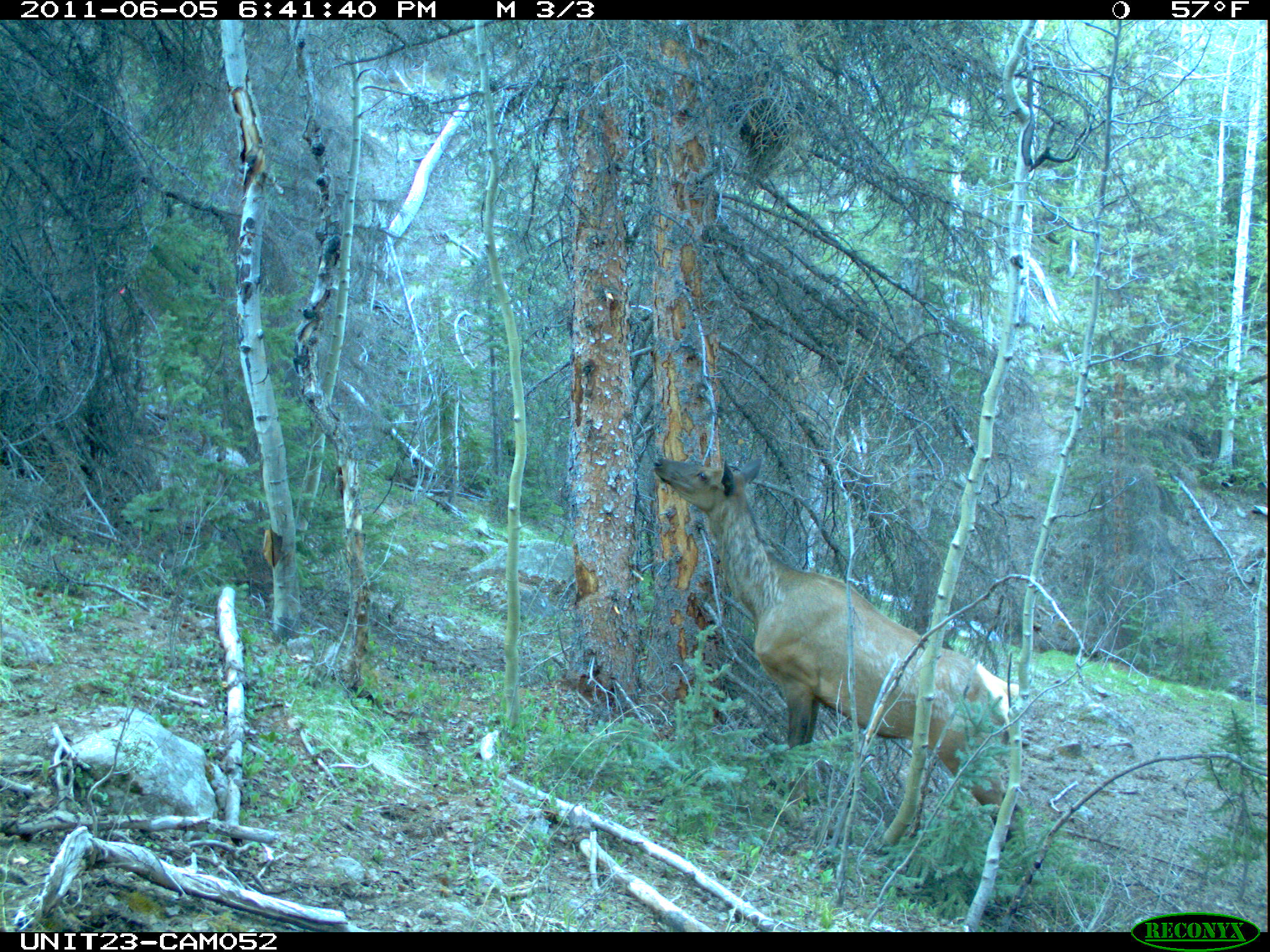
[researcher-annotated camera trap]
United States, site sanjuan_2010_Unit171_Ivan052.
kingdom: Animalia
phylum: Chordata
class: Mammalia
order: Artiodactyla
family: Cervidae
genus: Cervus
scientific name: Cervus elaphus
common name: red deer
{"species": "Cervus elaphus (red deer)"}